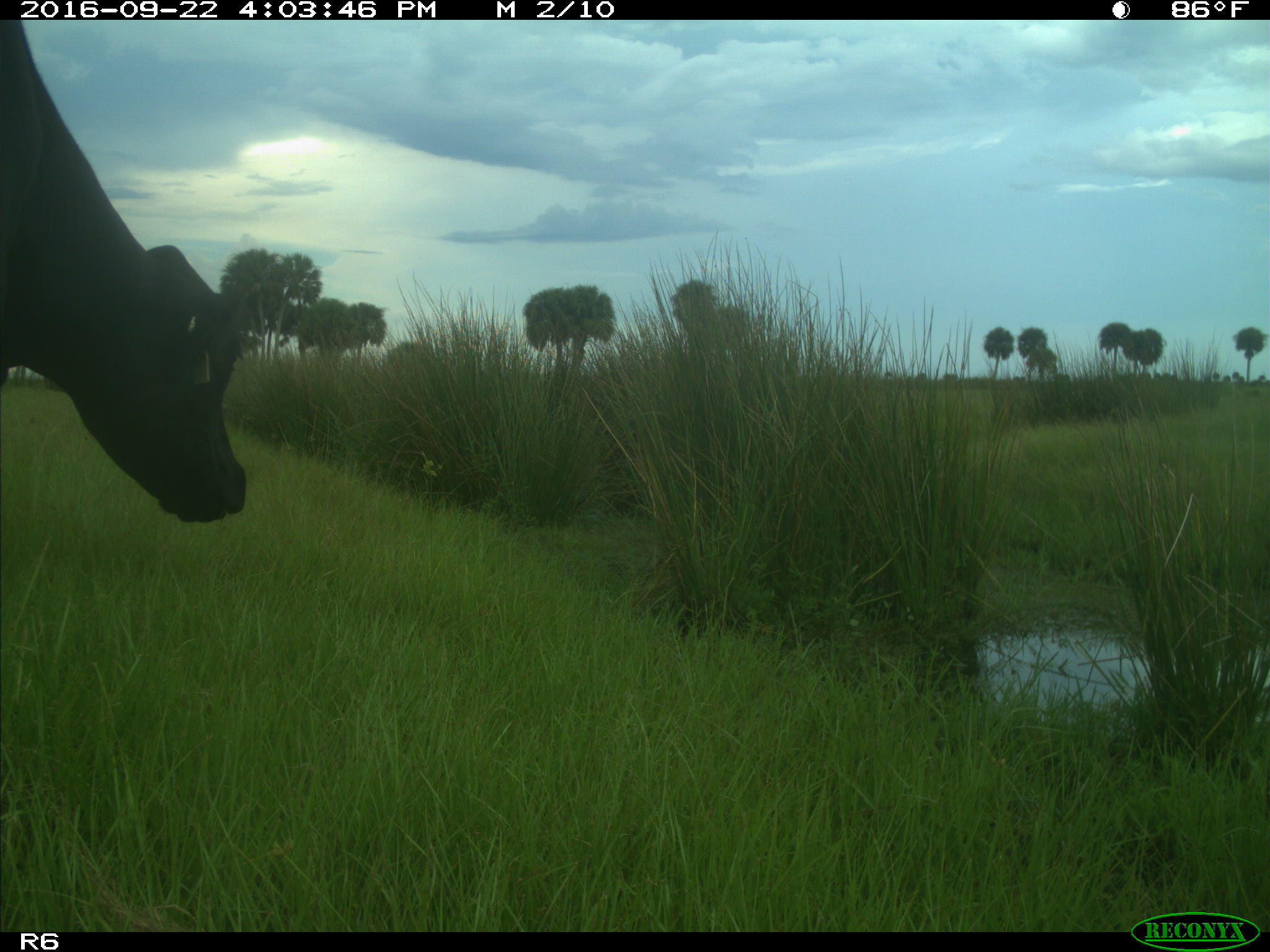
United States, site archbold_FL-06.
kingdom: Animalia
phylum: Chordata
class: Mammalia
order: Artiodactyla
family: Bovidae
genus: Bos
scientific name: Bos taurus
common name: domestic cow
Bos taurus (domestic cow).